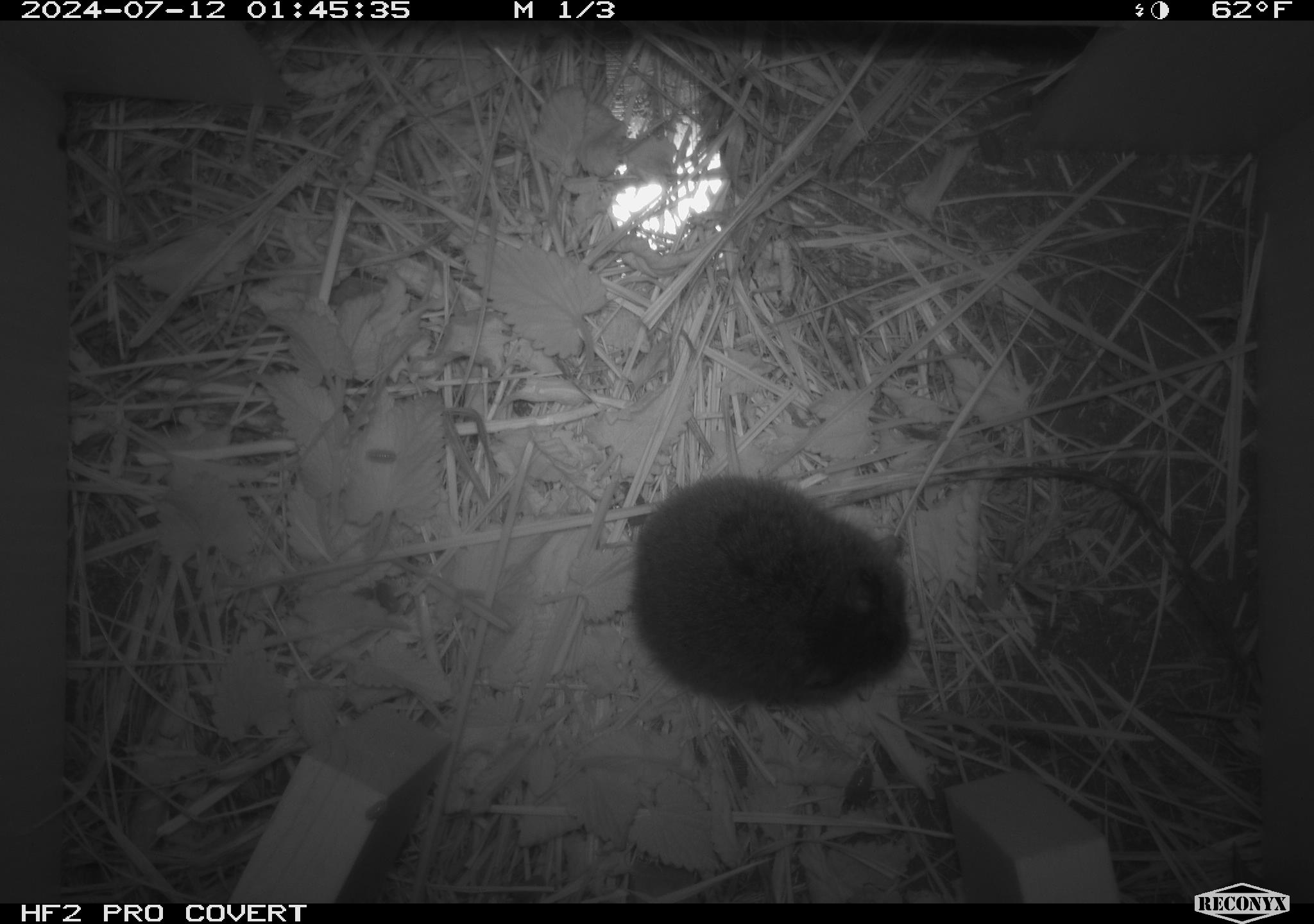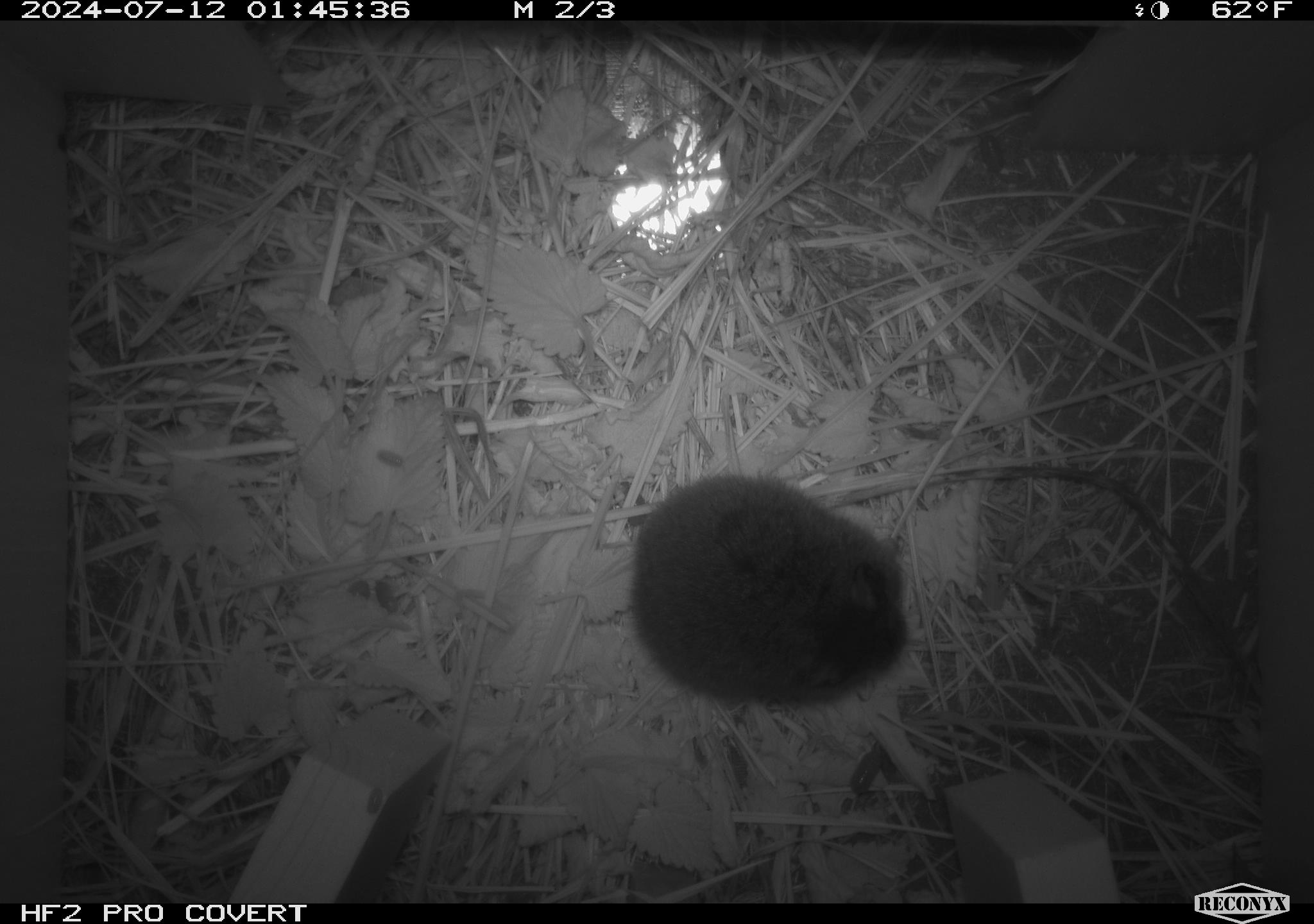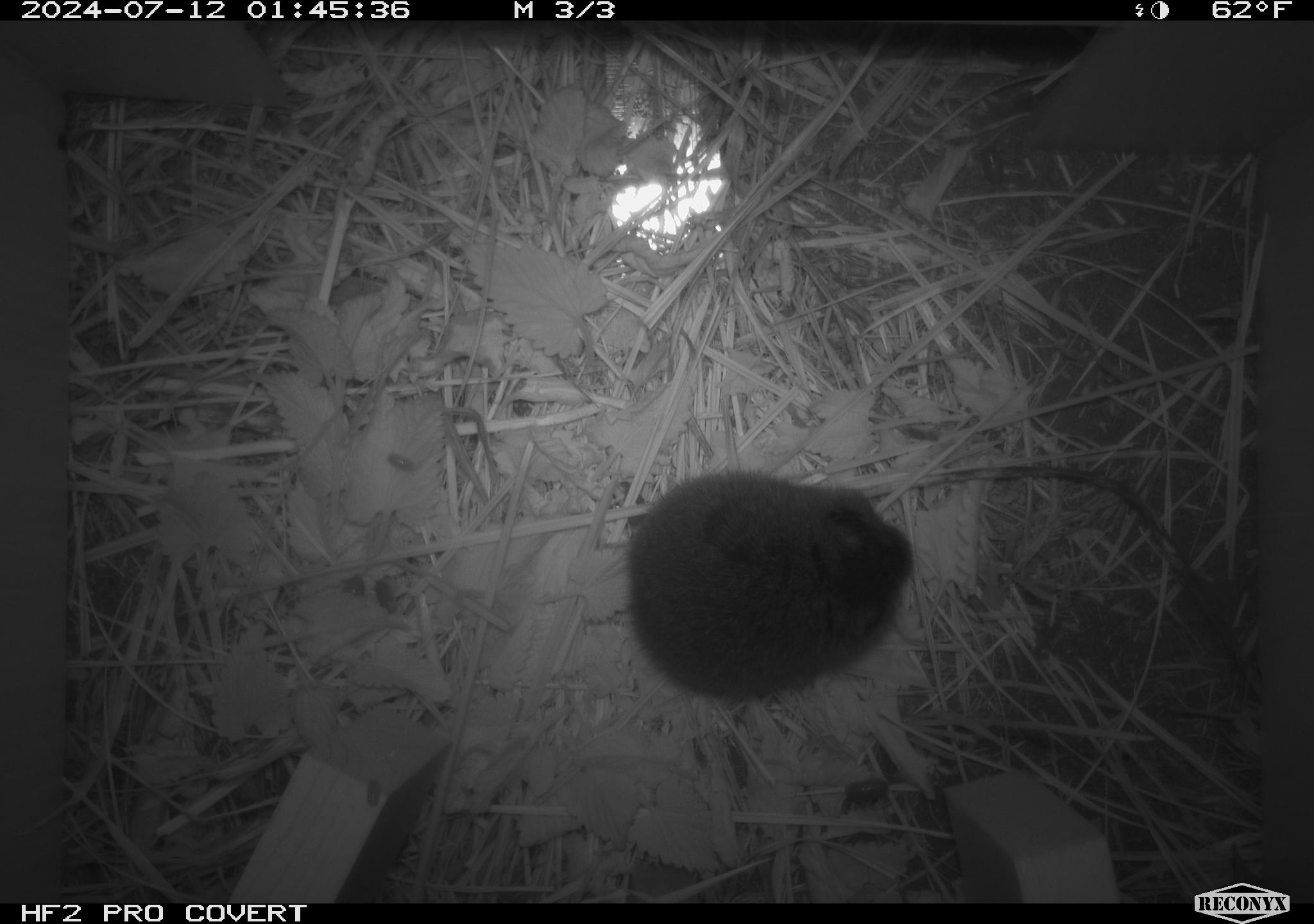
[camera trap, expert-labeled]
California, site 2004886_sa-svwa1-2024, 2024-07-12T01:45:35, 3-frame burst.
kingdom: Animalia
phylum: Chordata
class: Mammalia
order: Rodentia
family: Cricetidae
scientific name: Arvicolinae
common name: voles, lemmings, and muskrats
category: arvicolinae subfamily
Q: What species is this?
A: Arvicolinae subfamily (voles, lemmings, and muskrats) (Arvicolinae).